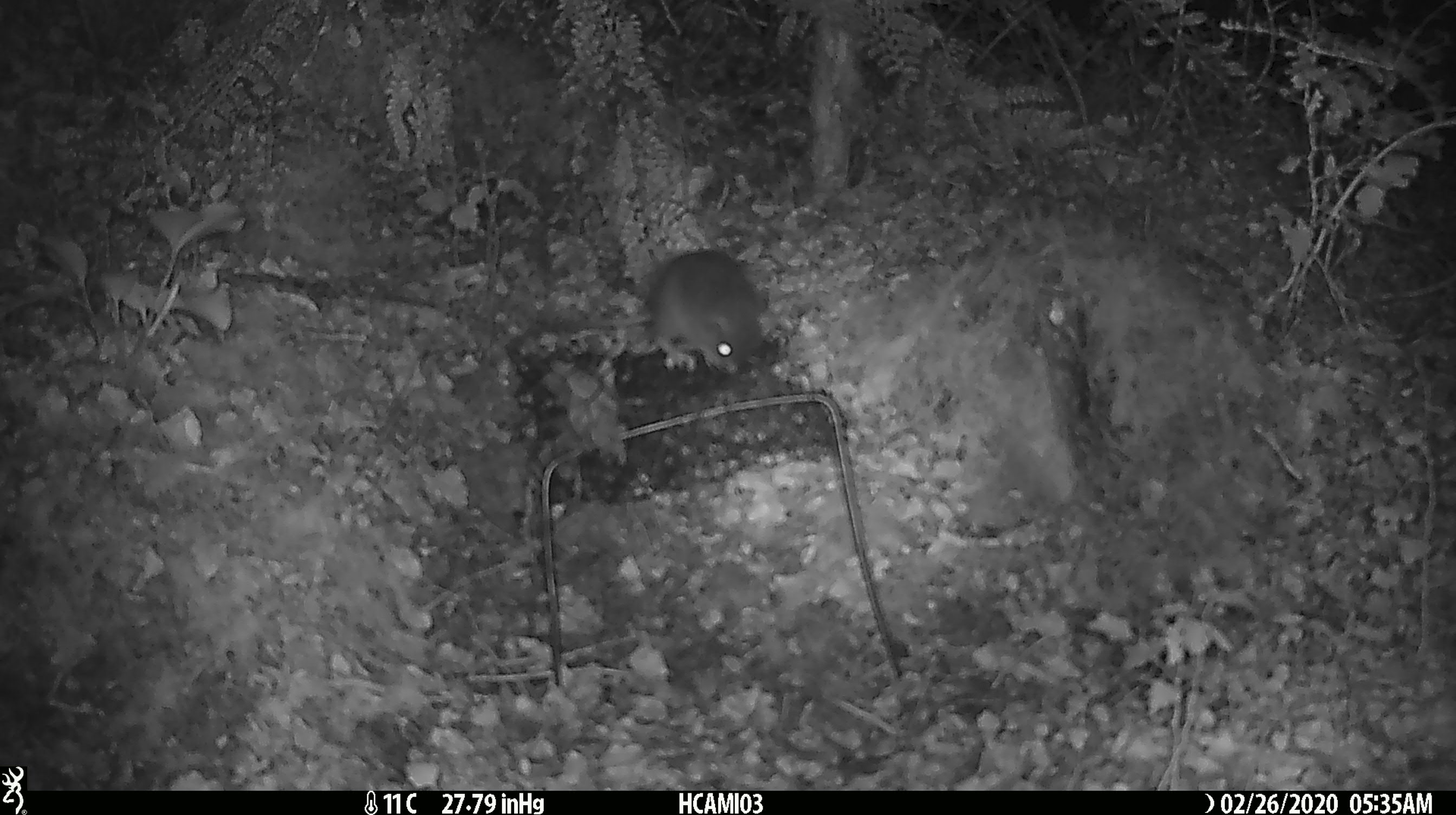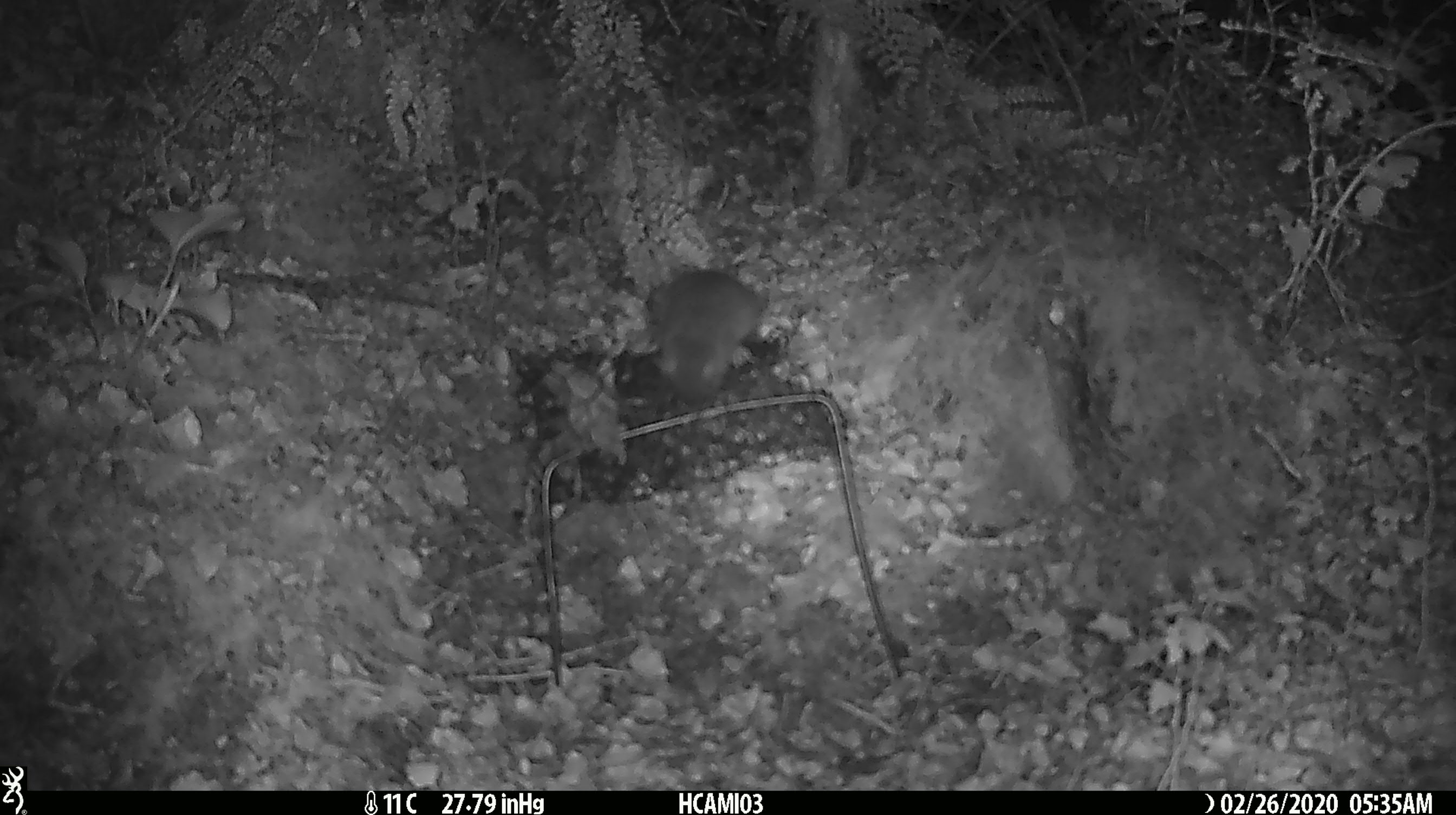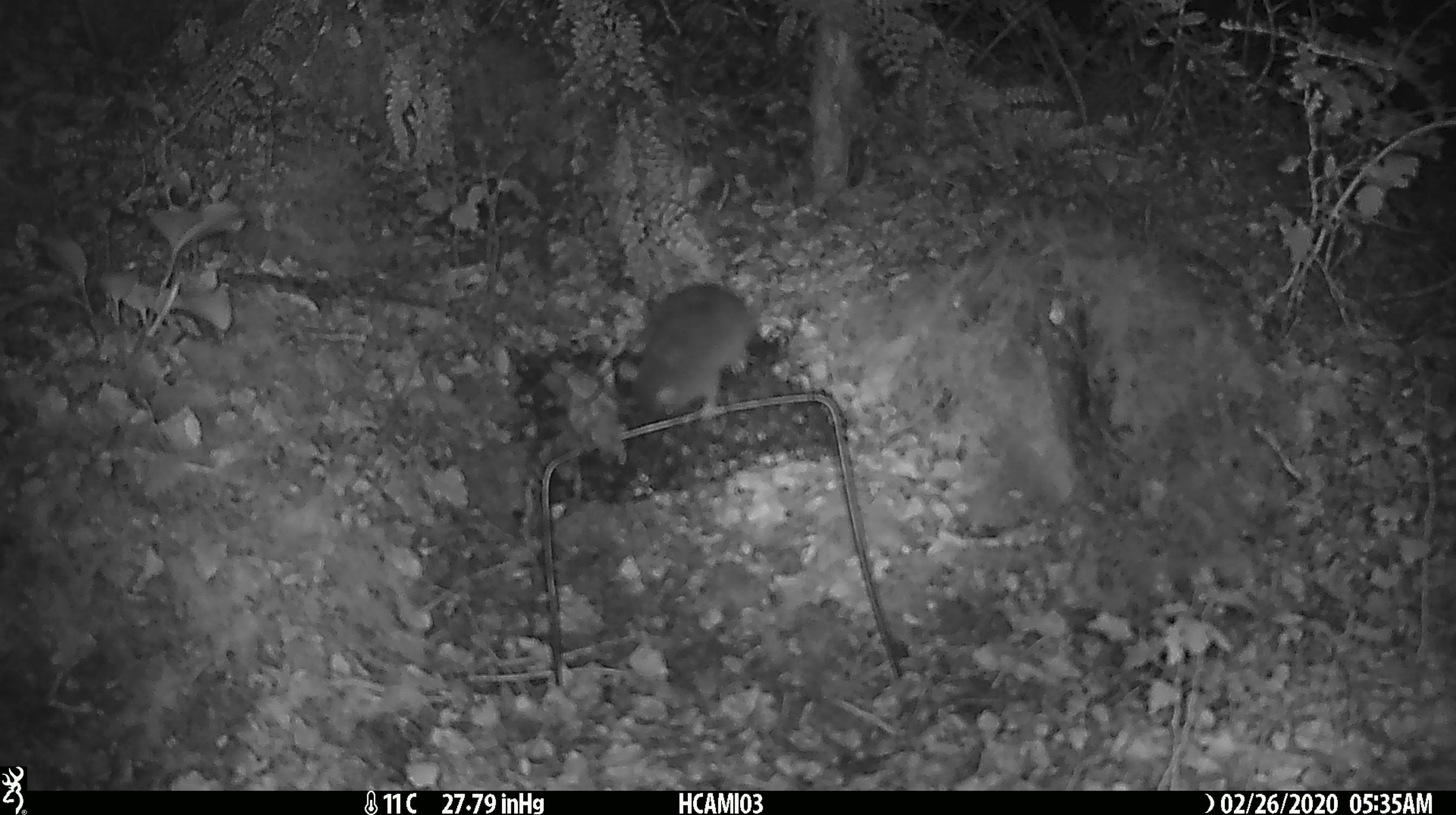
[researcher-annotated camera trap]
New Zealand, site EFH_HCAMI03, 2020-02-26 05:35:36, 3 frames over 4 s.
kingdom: Animalia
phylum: Chordata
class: Mammalia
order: Rodentia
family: Muridae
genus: Mus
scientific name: Mus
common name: mouse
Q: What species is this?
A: Mouse (Mus).